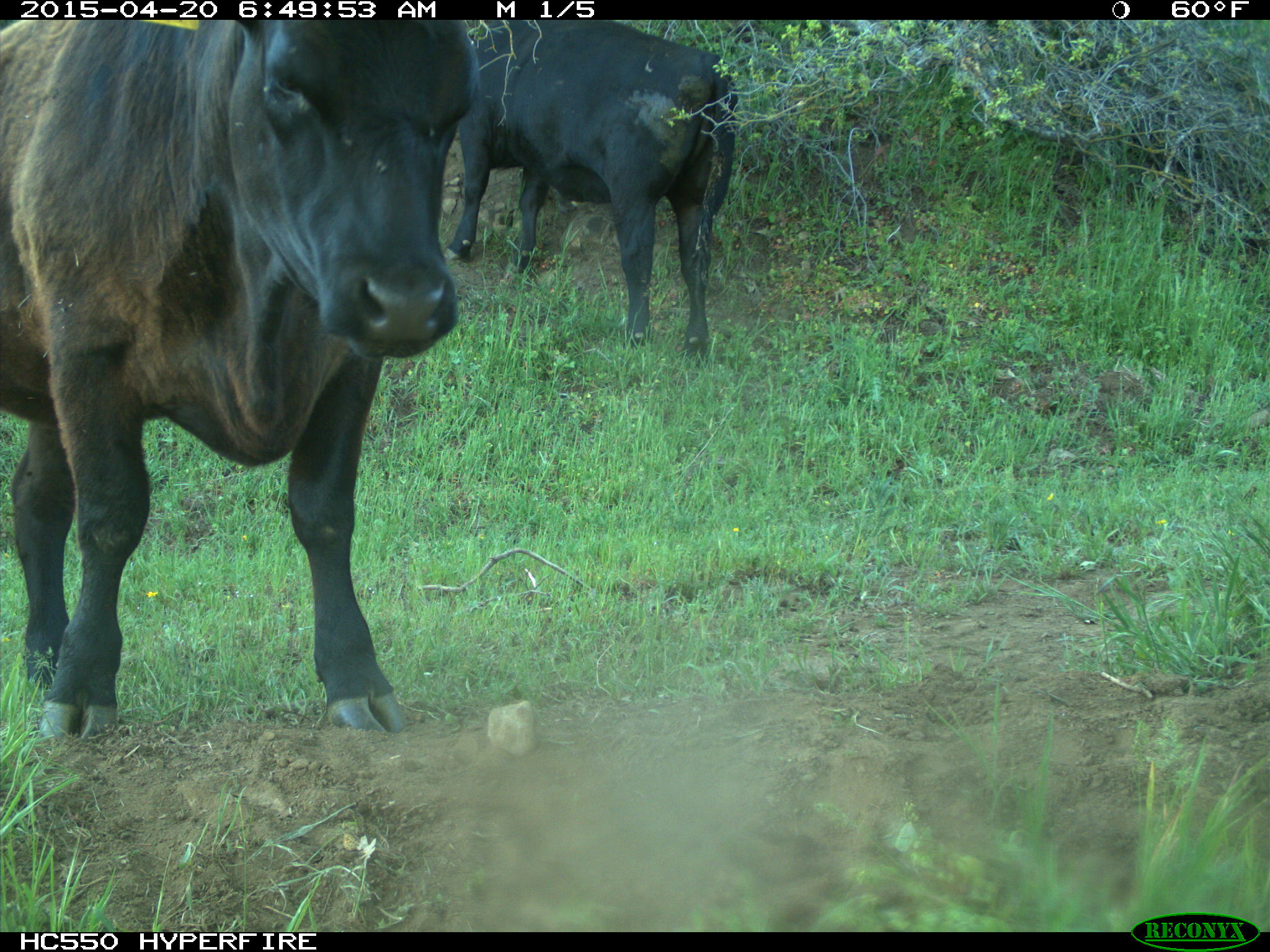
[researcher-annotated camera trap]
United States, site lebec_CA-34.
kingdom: Animalia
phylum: Chordata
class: Mammalia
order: Artiodactyla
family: Bovidae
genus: Bos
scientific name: Bos taurus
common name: domestic cow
Bos taurus (domestic cow).